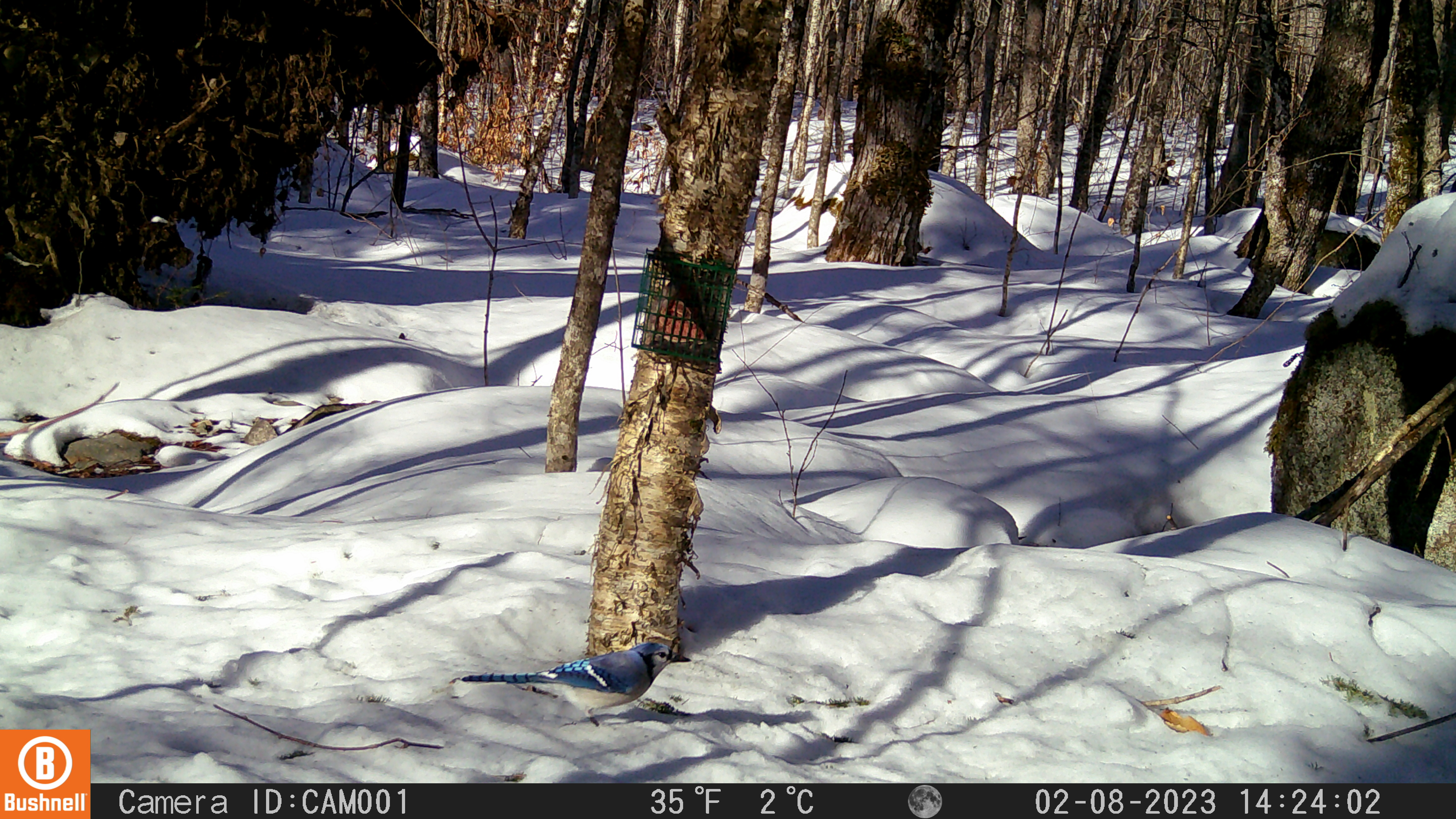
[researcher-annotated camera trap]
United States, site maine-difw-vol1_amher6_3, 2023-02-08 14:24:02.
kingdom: Animalia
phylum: Chordata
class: Aves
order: Passeriformes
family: Corvidae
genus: Cyanocitta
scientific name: Cyanocitta cristata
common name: blue jay